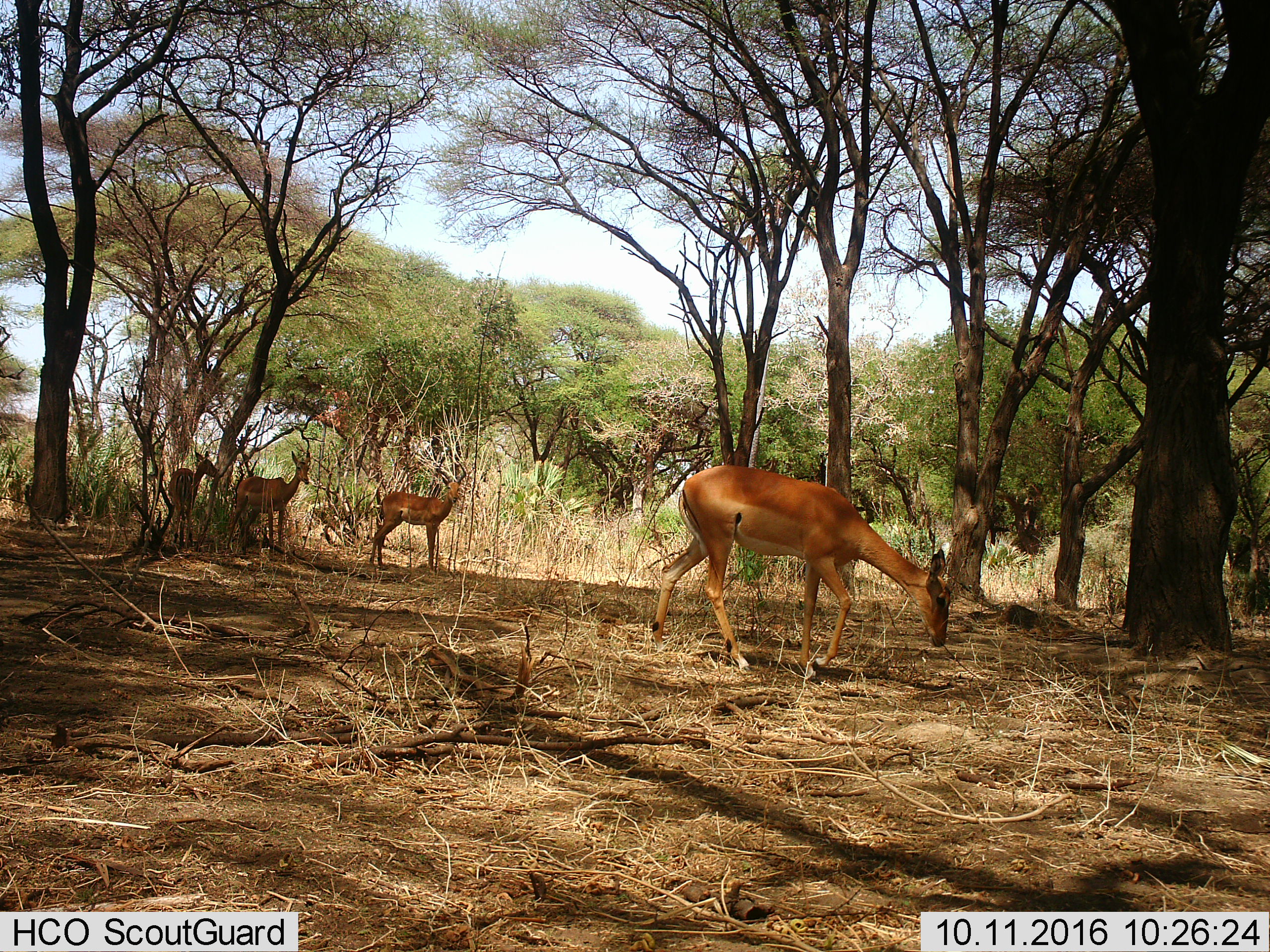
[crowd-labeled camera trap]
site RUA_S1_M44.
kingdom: Animalia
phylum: Chordata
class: Mammalia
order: Artiodactyla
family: Bovidae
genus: Aepyceros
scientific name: Aepyceros melampus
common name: impala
Impala (Aepyceros melampus), count 4. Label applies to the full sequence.